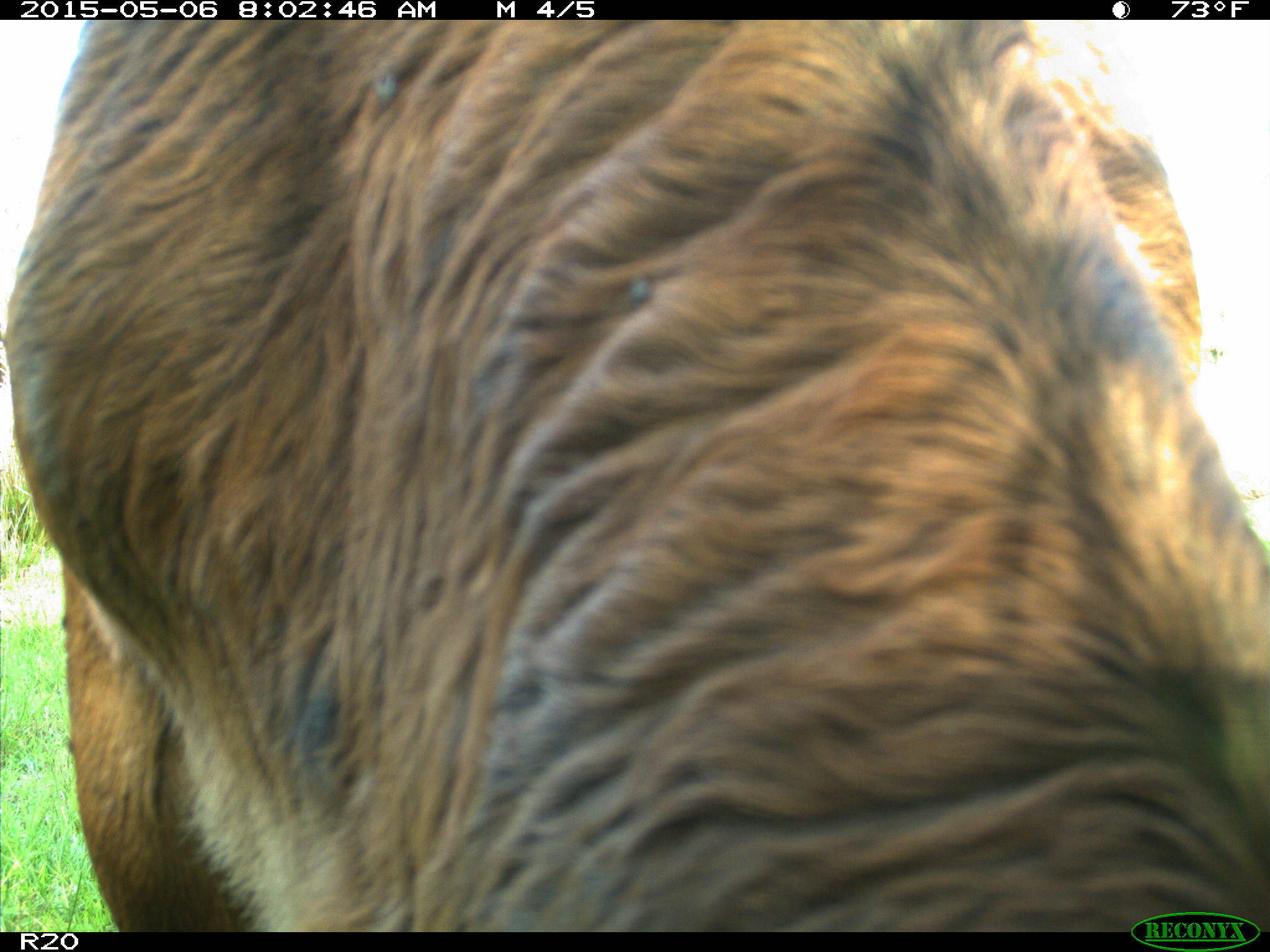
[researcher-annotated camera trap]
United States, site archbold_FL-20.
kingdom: Animalia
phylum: Chordata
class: Mammalia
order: Artiodactyla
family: Bovidae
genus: Bos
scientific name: Bos taurus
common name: domestic cow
Bos taurus (domestic cow).